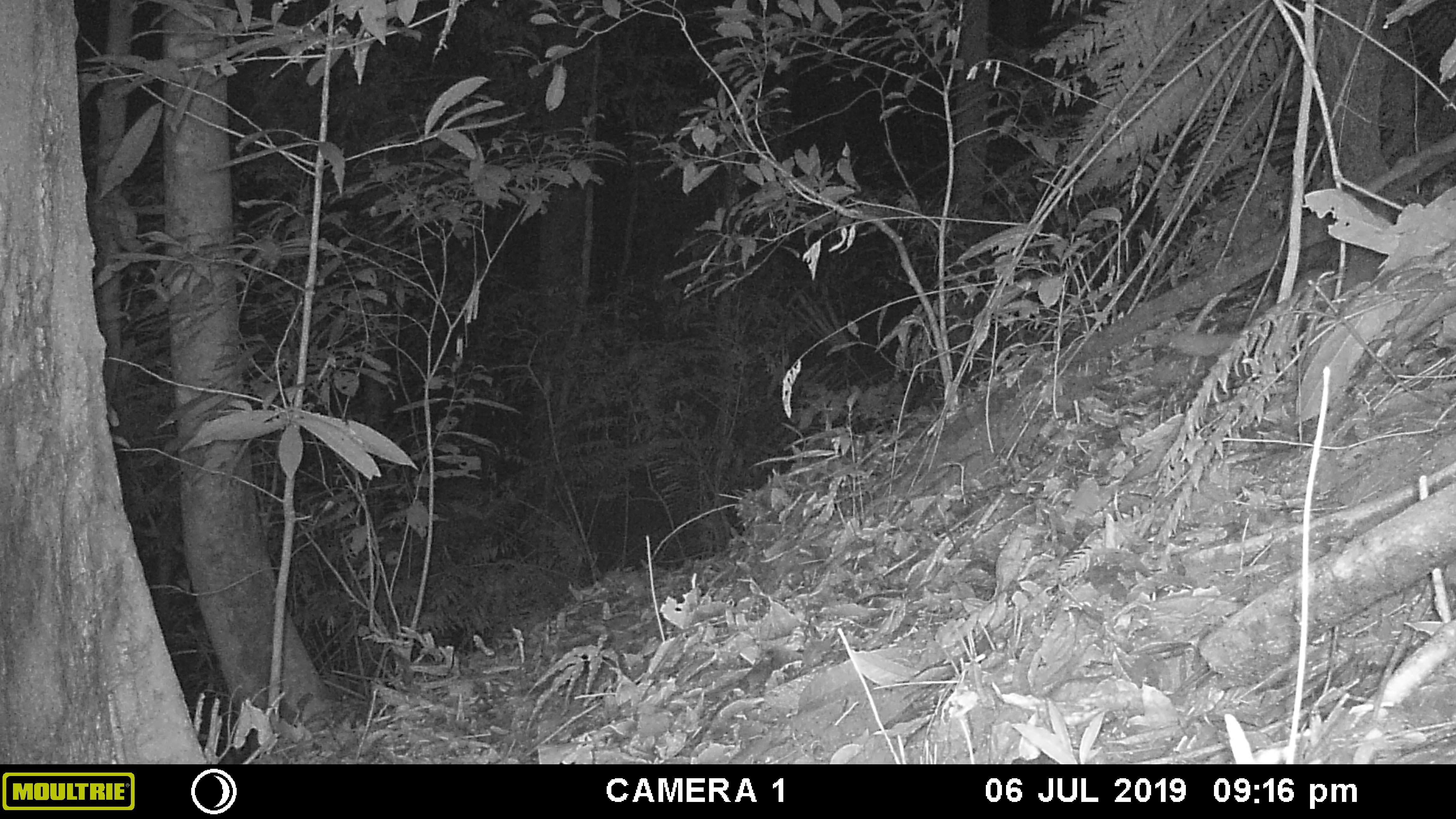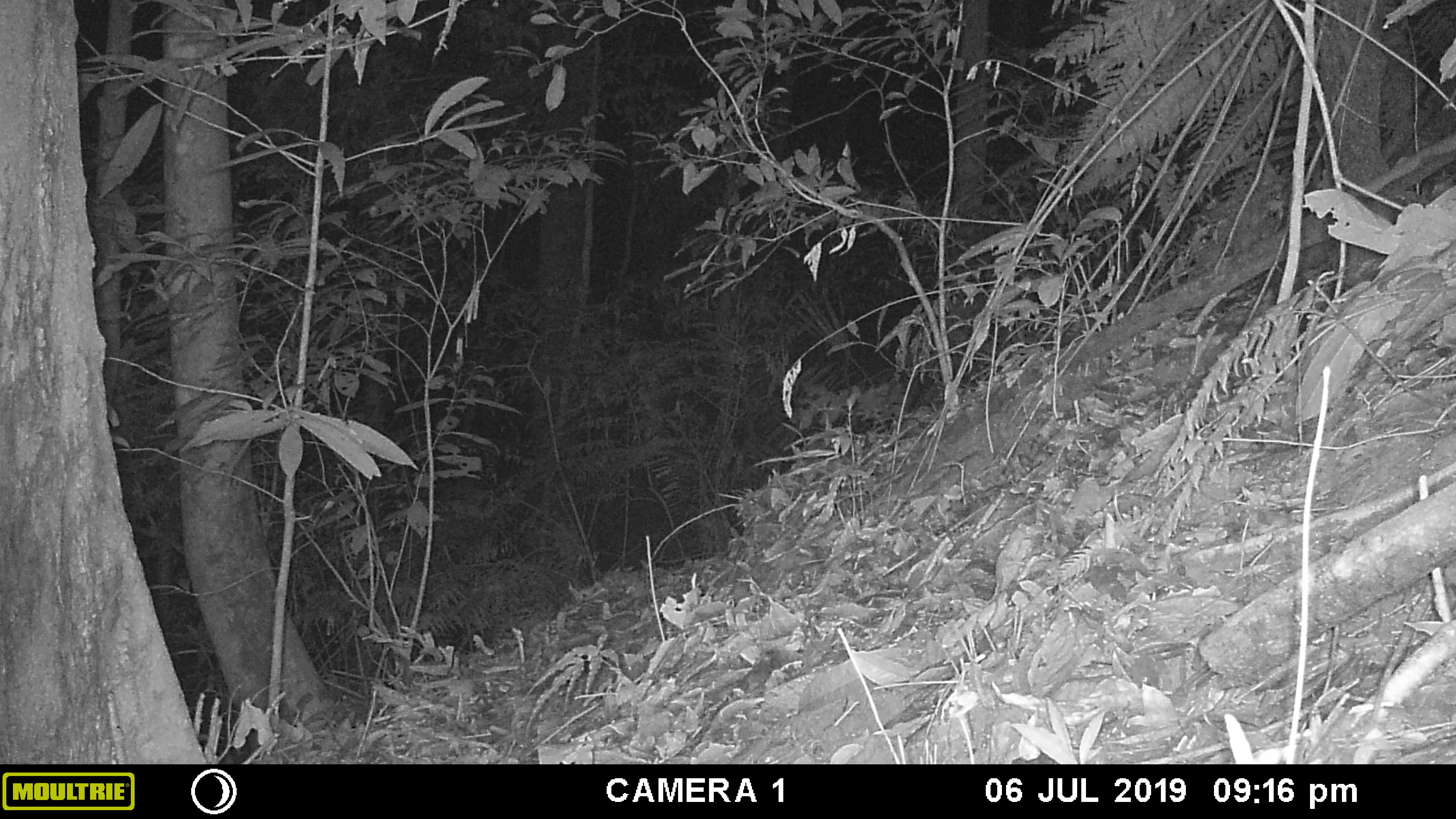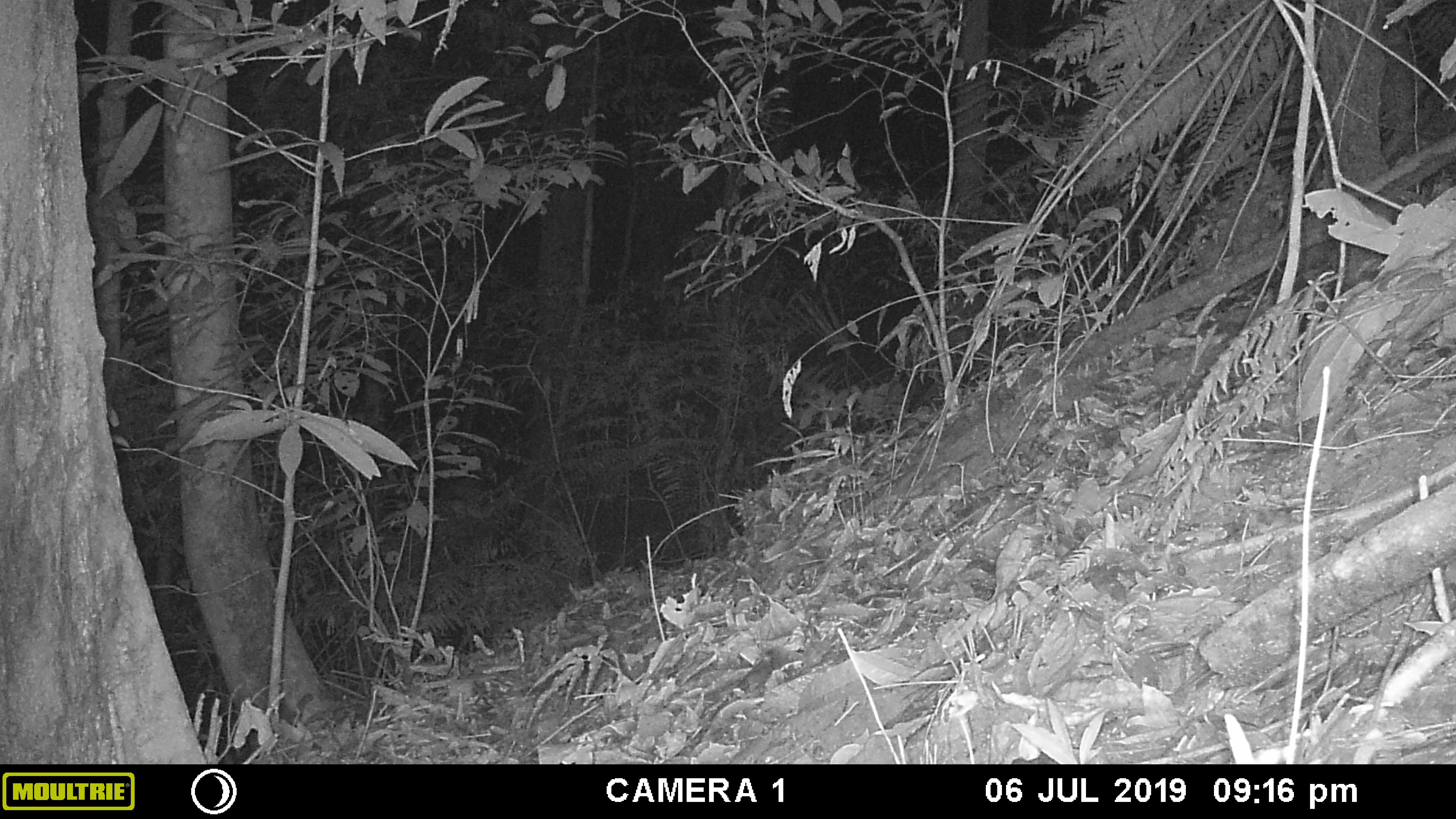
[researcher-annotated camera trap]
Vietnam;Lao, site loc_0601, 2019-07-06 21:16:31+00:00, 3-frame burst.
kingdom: Animalia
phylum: Chordata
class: Mammalia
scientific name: Mammalia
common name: mammal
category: unidentified small mammal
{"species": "unidentified small mammal (mammal) (Mammalia)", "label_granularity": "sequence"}